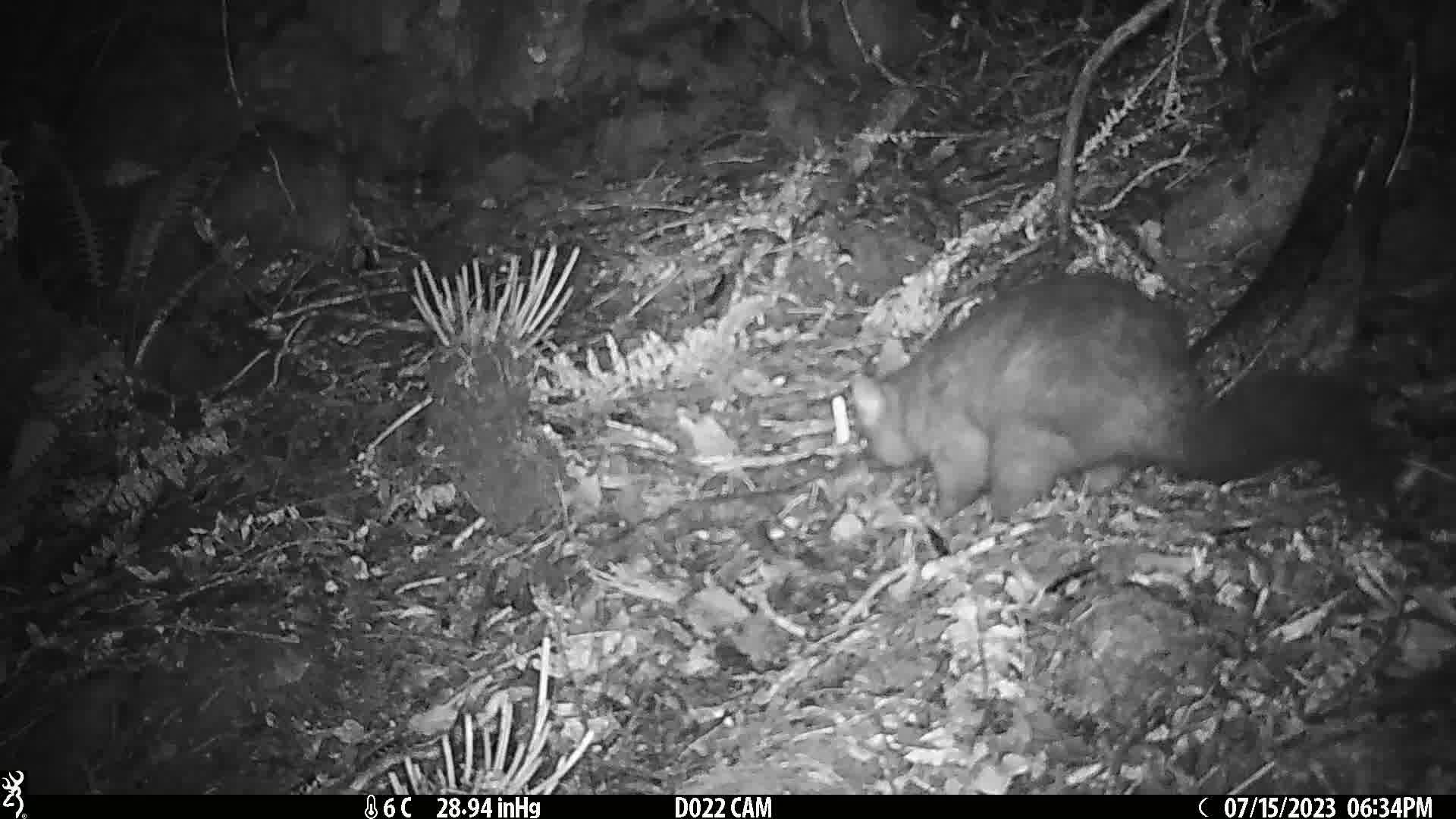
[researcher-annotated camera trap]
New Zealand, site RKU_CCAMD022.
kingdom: Animalia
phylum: Chordata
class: Mammalia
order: Diprotodontia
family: Phalangeridae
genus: Trichosurus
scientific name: Trichosurus vulpecula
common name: common brushtail possum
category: possum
Possum (common brushtail possum) (Trichosurus vulpecula).